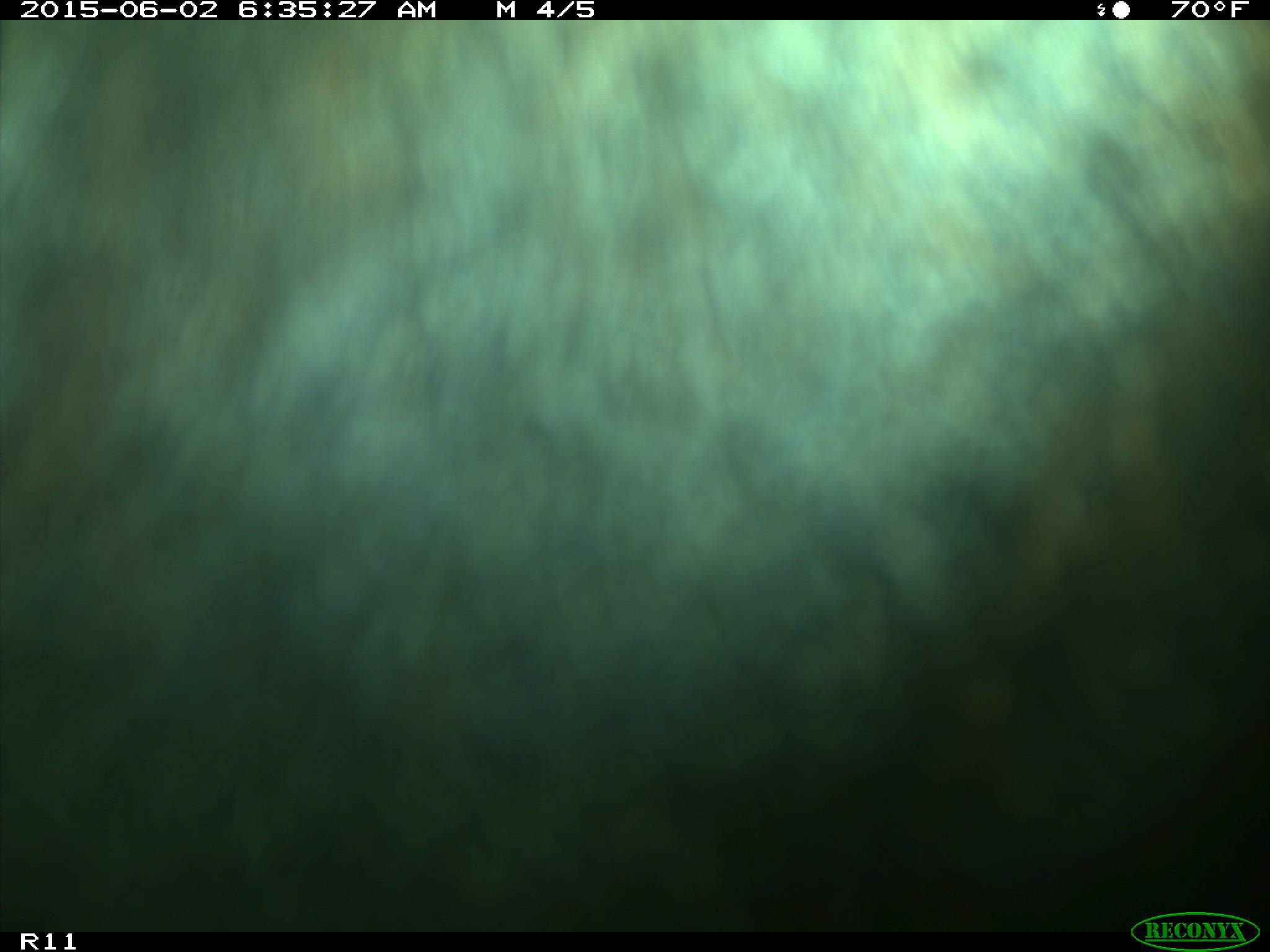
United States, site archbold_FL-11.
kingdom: Animalia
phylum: Chordata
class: Mammalia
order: Artiodactyla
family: Bovidae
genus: Bos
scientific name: Bos taurus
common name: domestic cow